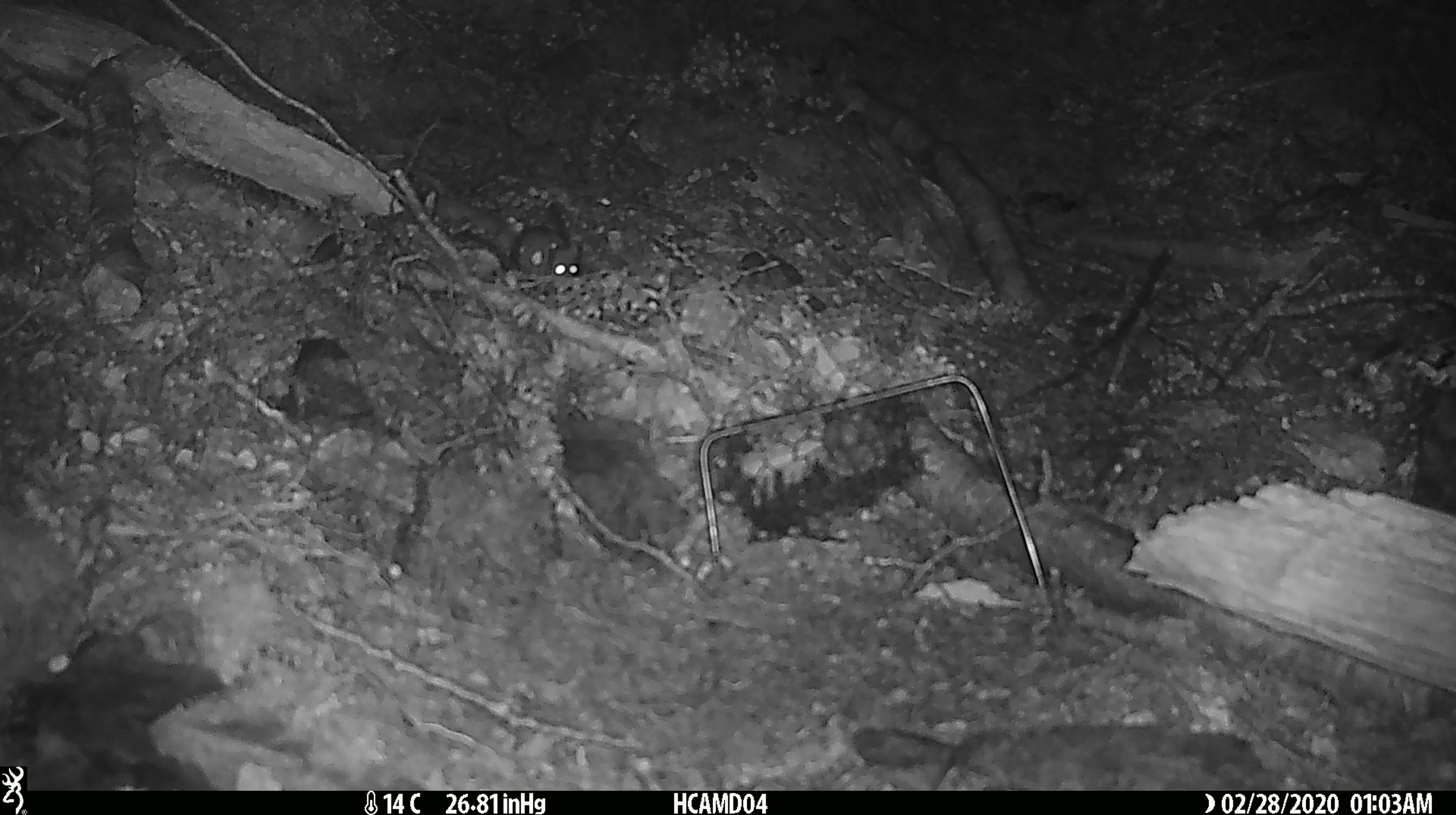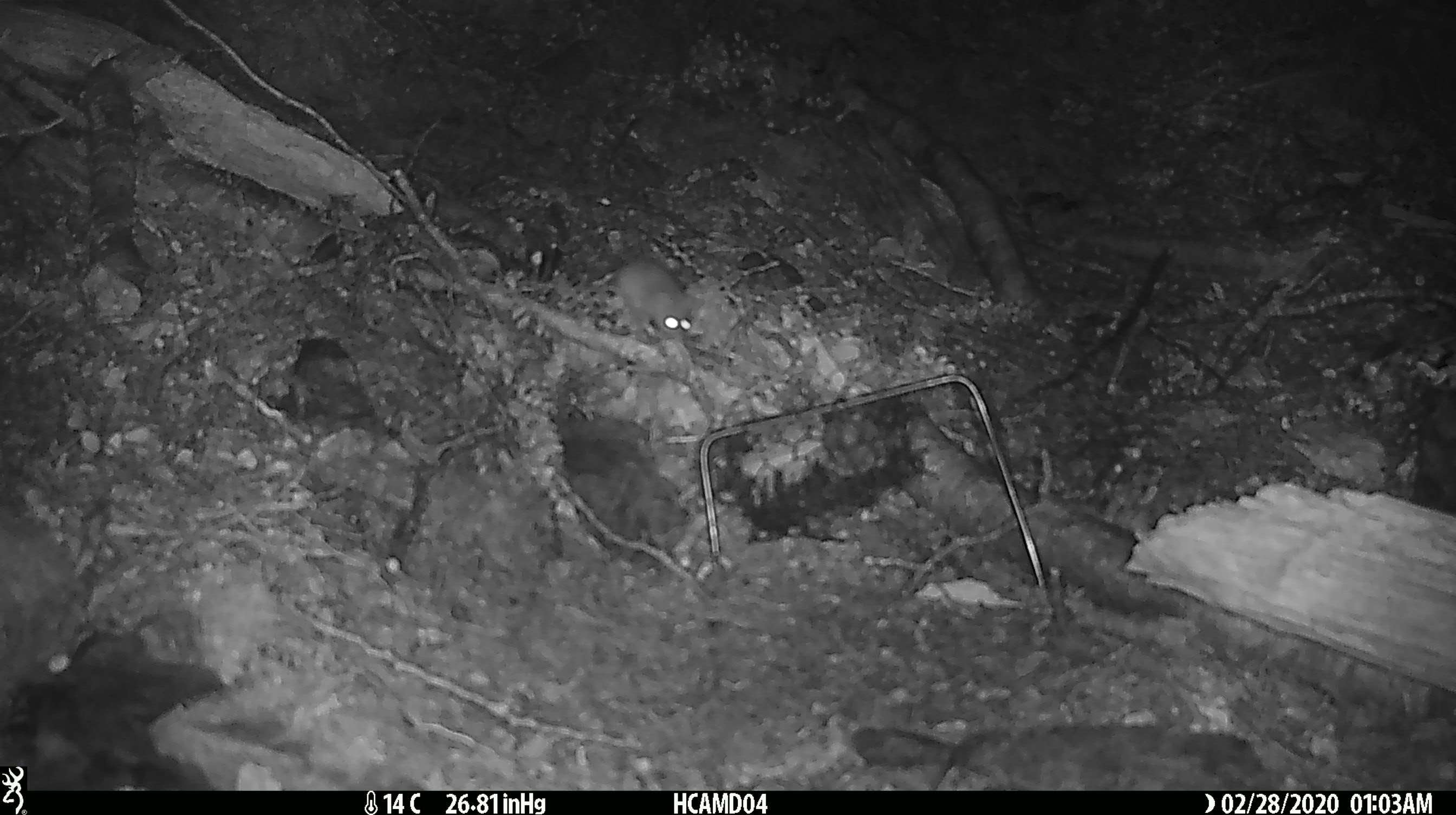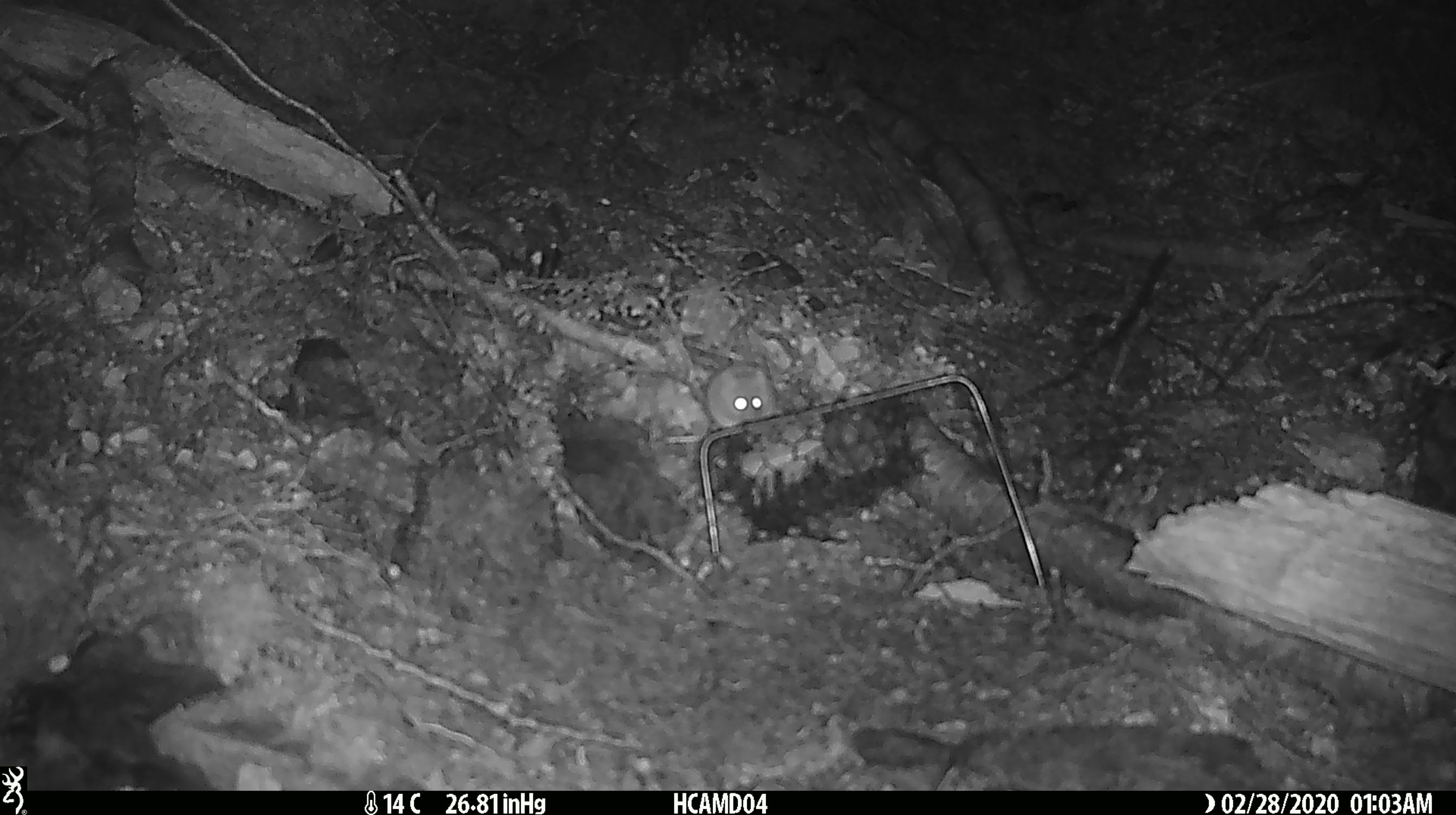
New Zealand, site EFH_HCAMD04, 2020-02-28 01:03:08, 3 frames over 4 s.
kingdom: Animalia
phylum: Chordata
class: Mammalia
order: Rodentia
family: Muridae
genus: Mus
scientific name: Mus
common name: mouse